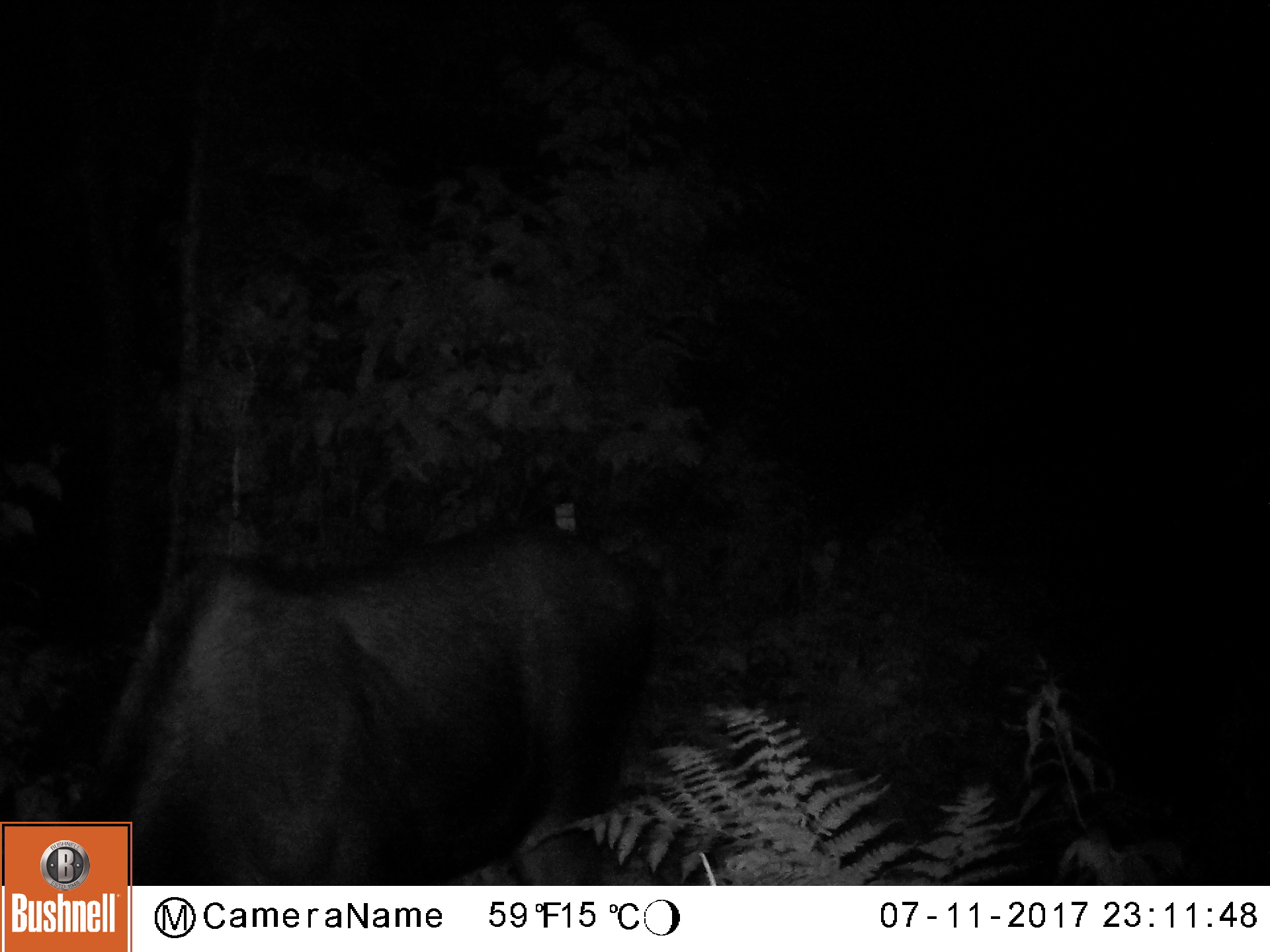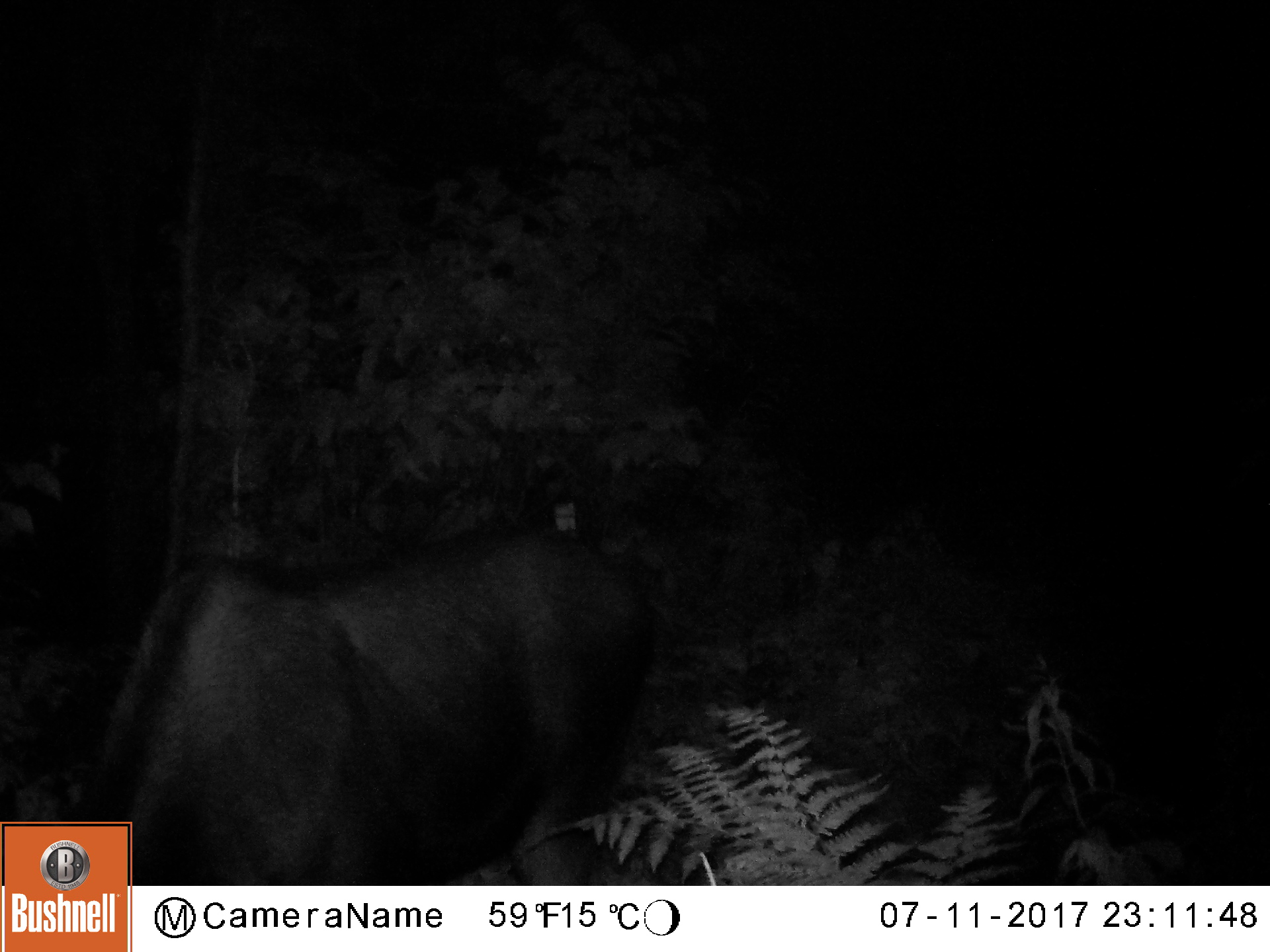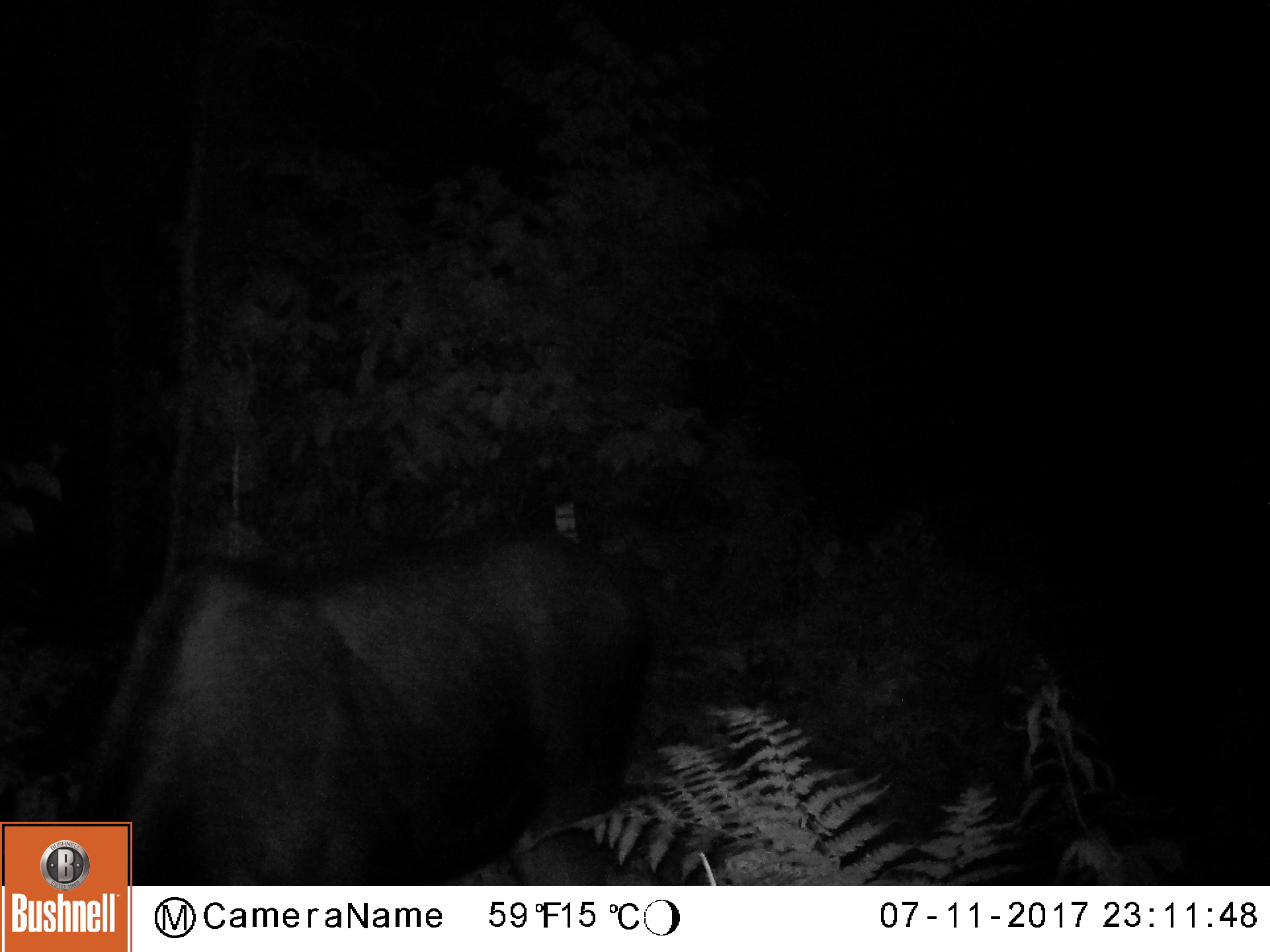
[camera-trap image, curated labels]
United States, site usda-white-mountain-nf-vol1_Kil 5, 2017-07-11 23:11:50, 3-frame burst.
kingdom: Animalia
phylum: Chordata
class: Mammalia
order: Artiodactyla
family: Cervidae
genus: Alces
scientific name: Alces alces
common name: moose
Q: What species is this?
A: Moose (Alces alces).